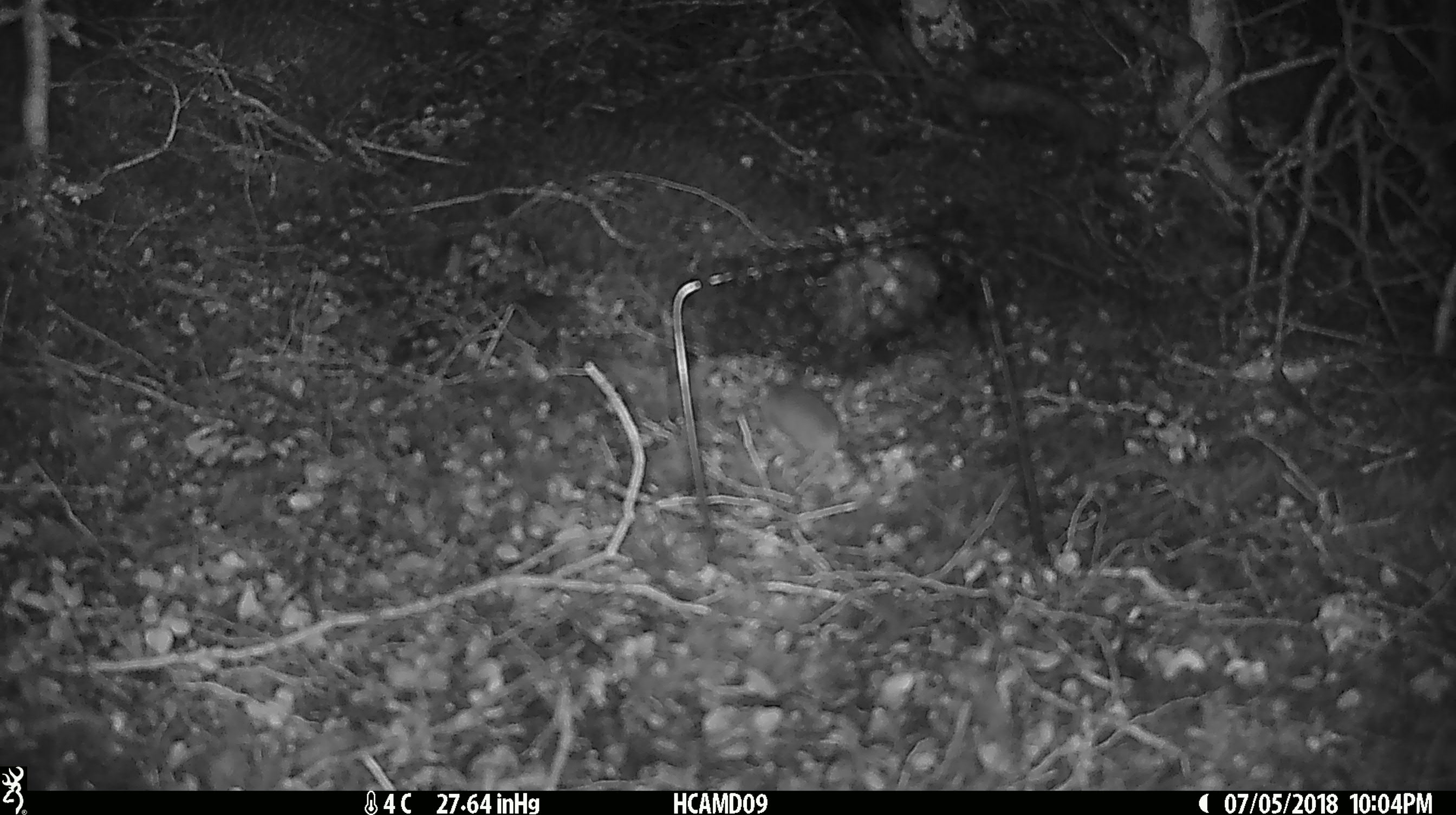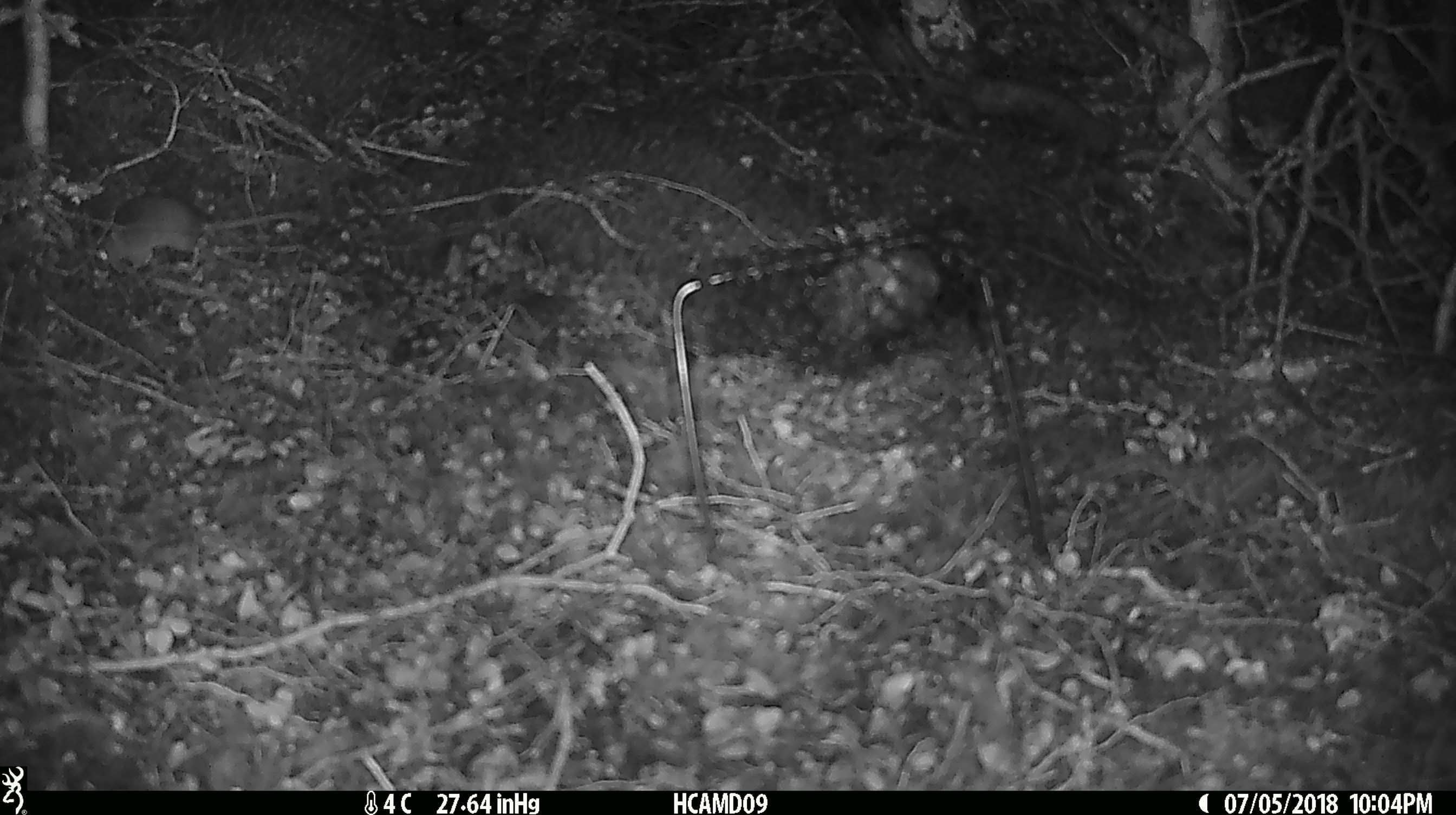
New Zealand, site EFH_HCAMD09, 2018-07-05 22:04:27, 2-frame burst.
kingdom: Animalia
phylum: Chordata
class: Mammalia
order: Rodentia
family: Muridae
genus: Mus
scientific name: Mus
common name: mouse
Mouse (Mus).